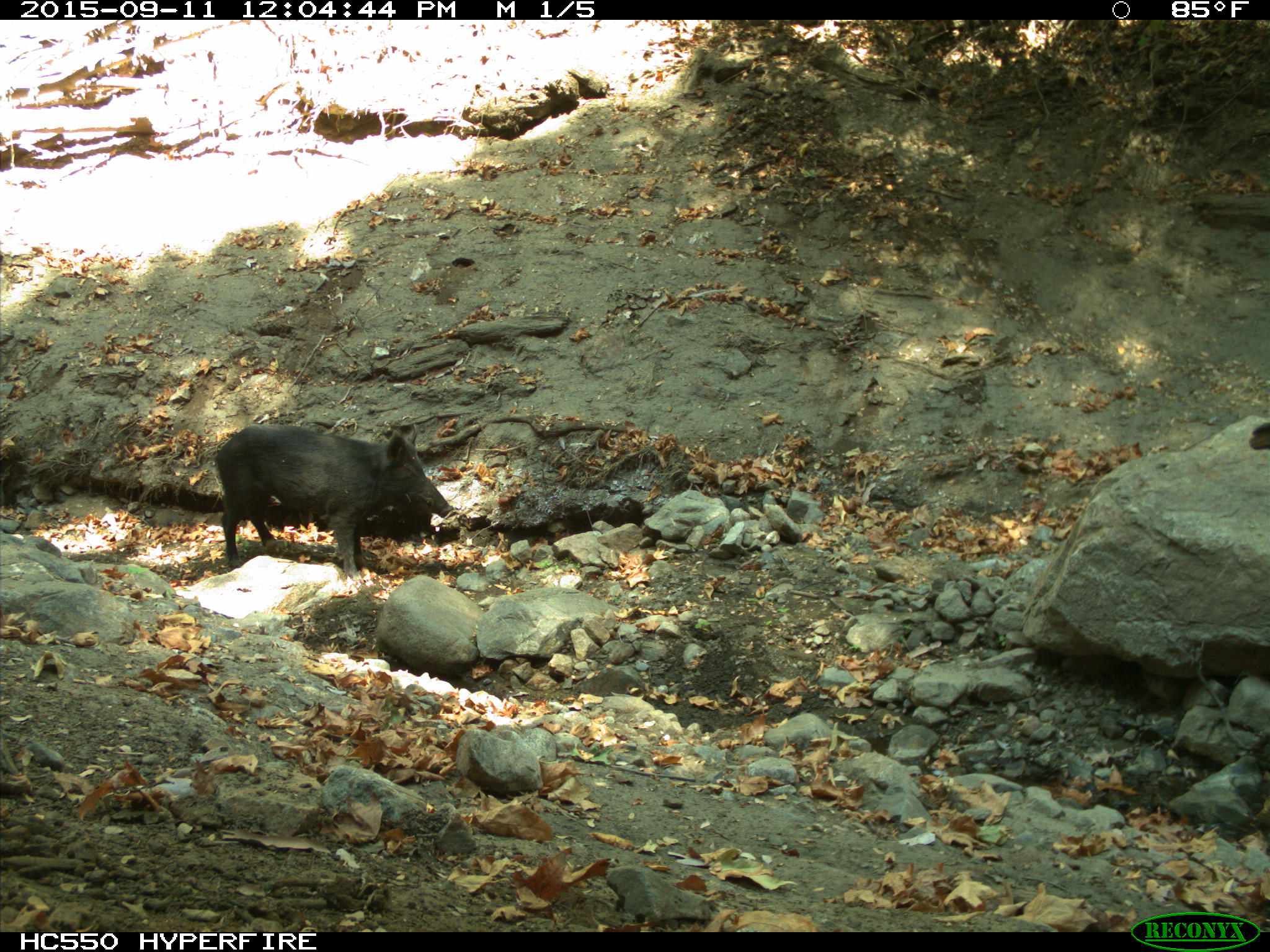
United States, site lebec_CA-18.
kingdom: Animalia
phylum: Chordata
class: Mammalia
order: Artiodactyla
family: Suidae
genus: Sus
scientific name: Sus scrofa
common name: wild boar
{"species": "Sus scrofa (wild boar)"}